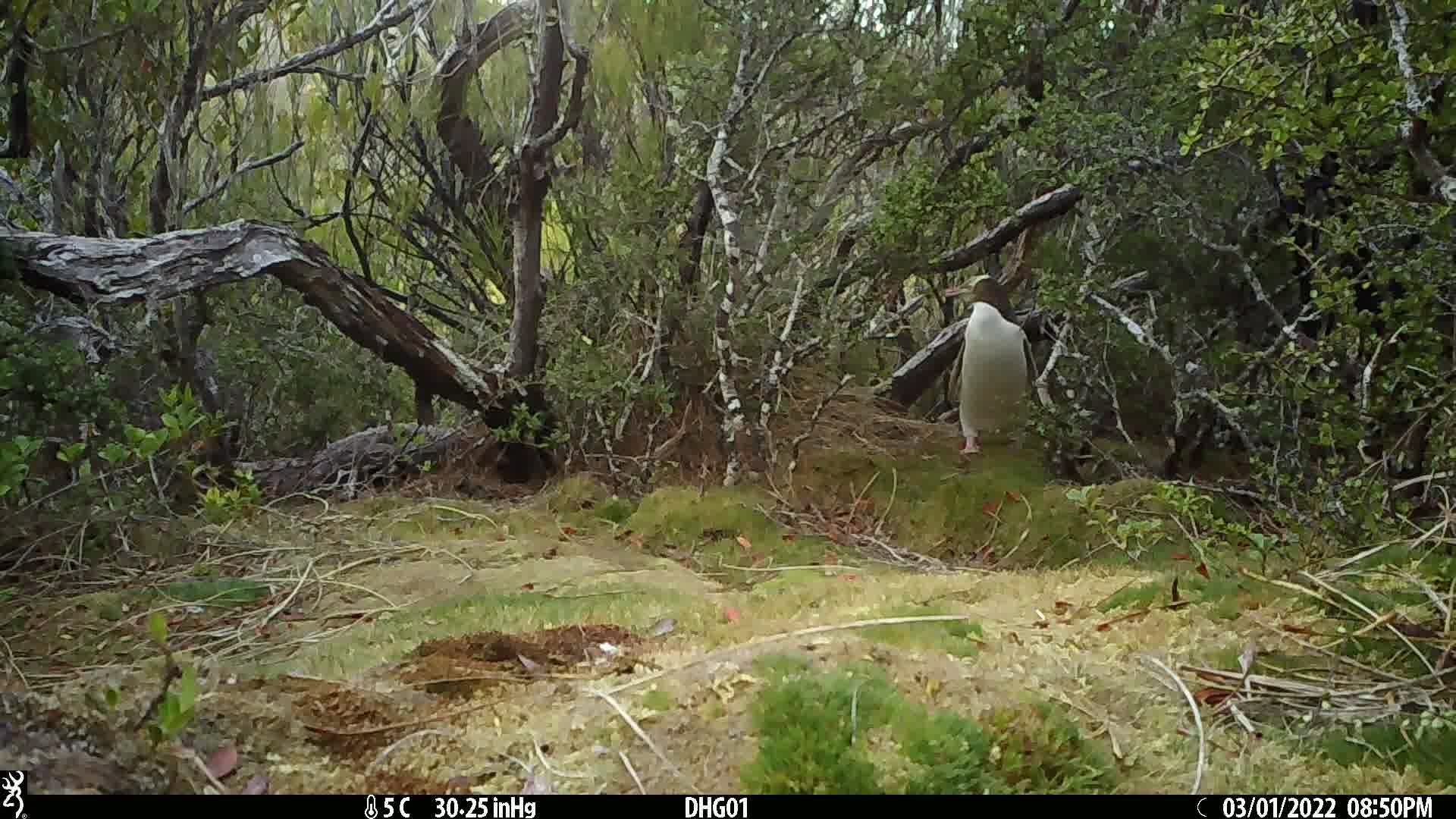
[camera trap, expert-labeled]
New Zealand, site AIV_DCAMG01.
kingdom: Animalia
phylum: Chordata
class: Aves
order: Sphenisciformes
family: Spheniscidae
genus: Megadyptes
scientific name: Megadyptes antipodes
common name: yellow-eyed penguin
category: yellow eyed penguin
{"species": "yellow eyed penguin (yellow-eyed penguin) (Megadyptes antipodes)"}